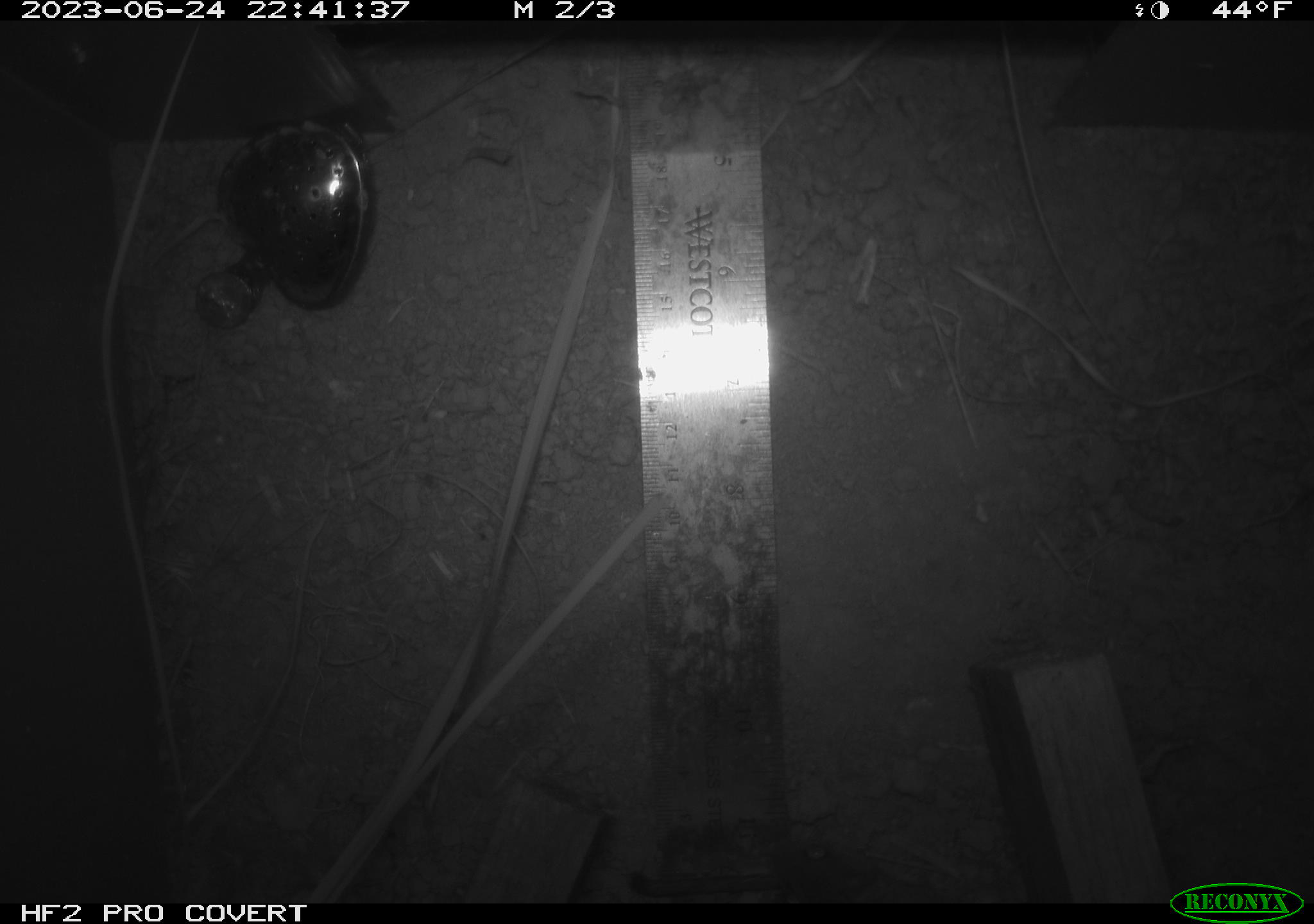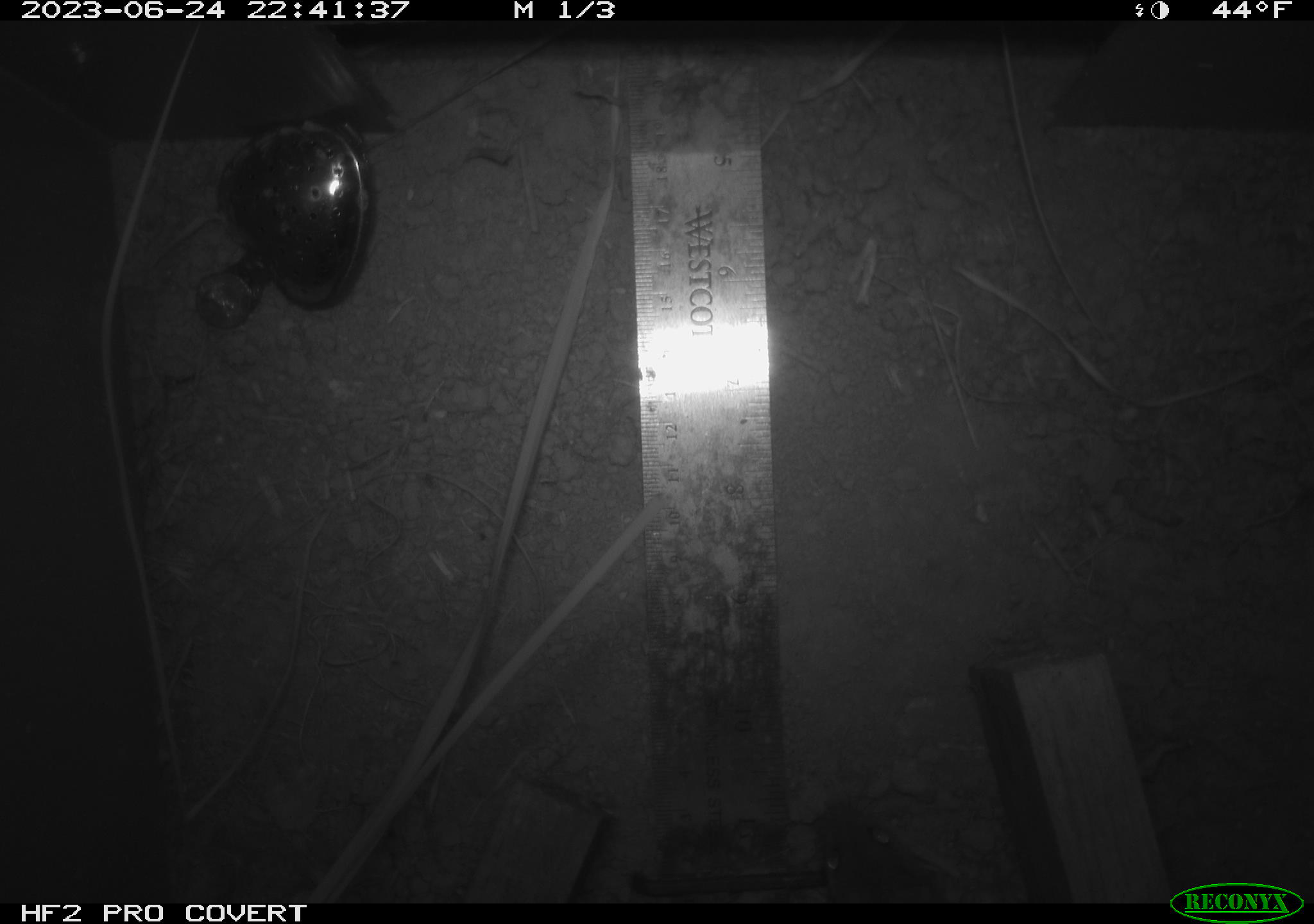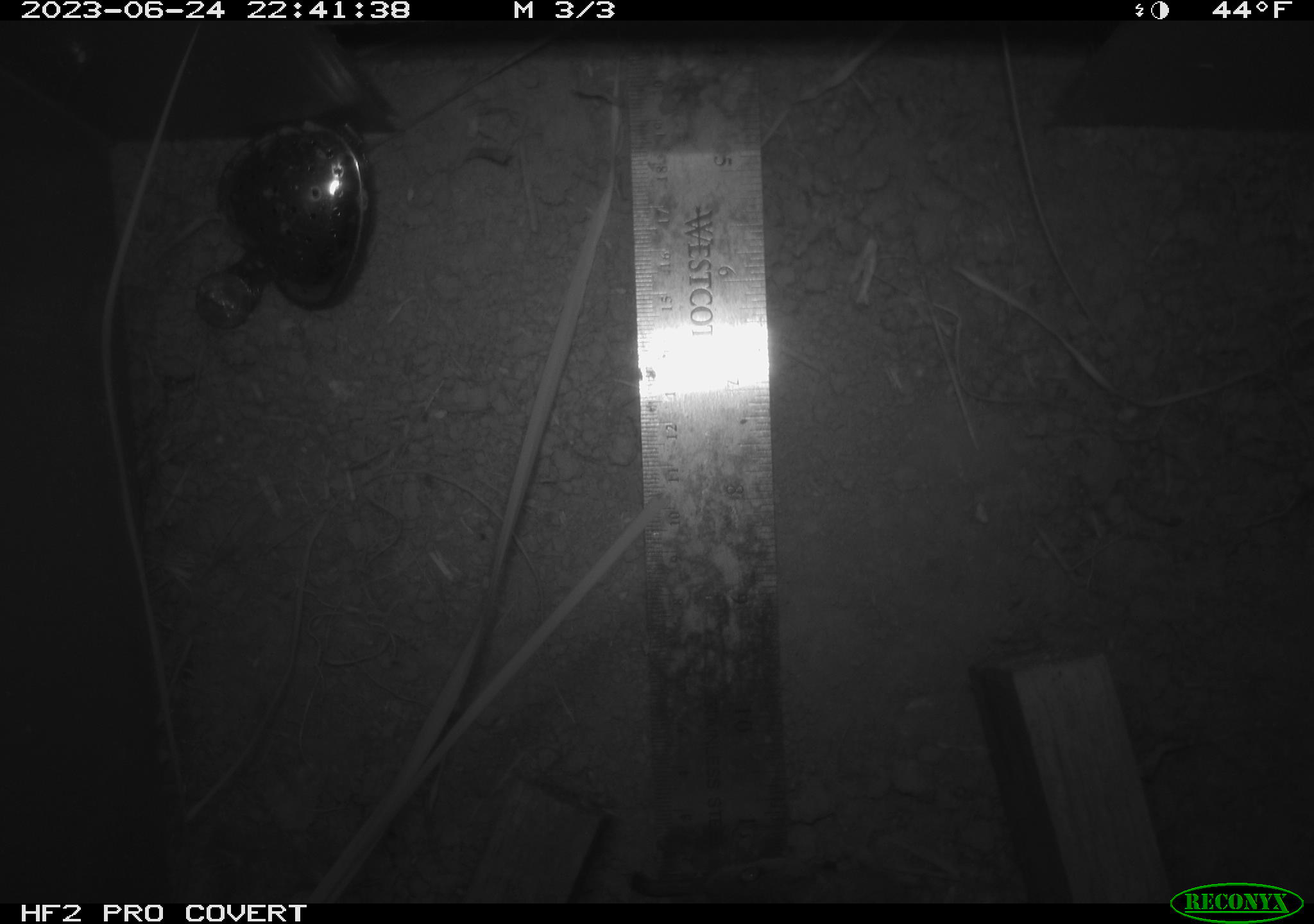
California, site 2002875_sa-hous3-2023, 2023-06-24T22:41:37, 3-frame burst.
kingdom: Animalia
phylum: Chordata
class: Mammalia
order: Rodentia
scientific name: Rodentia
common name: mouse species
Mouse species (Rodentia).